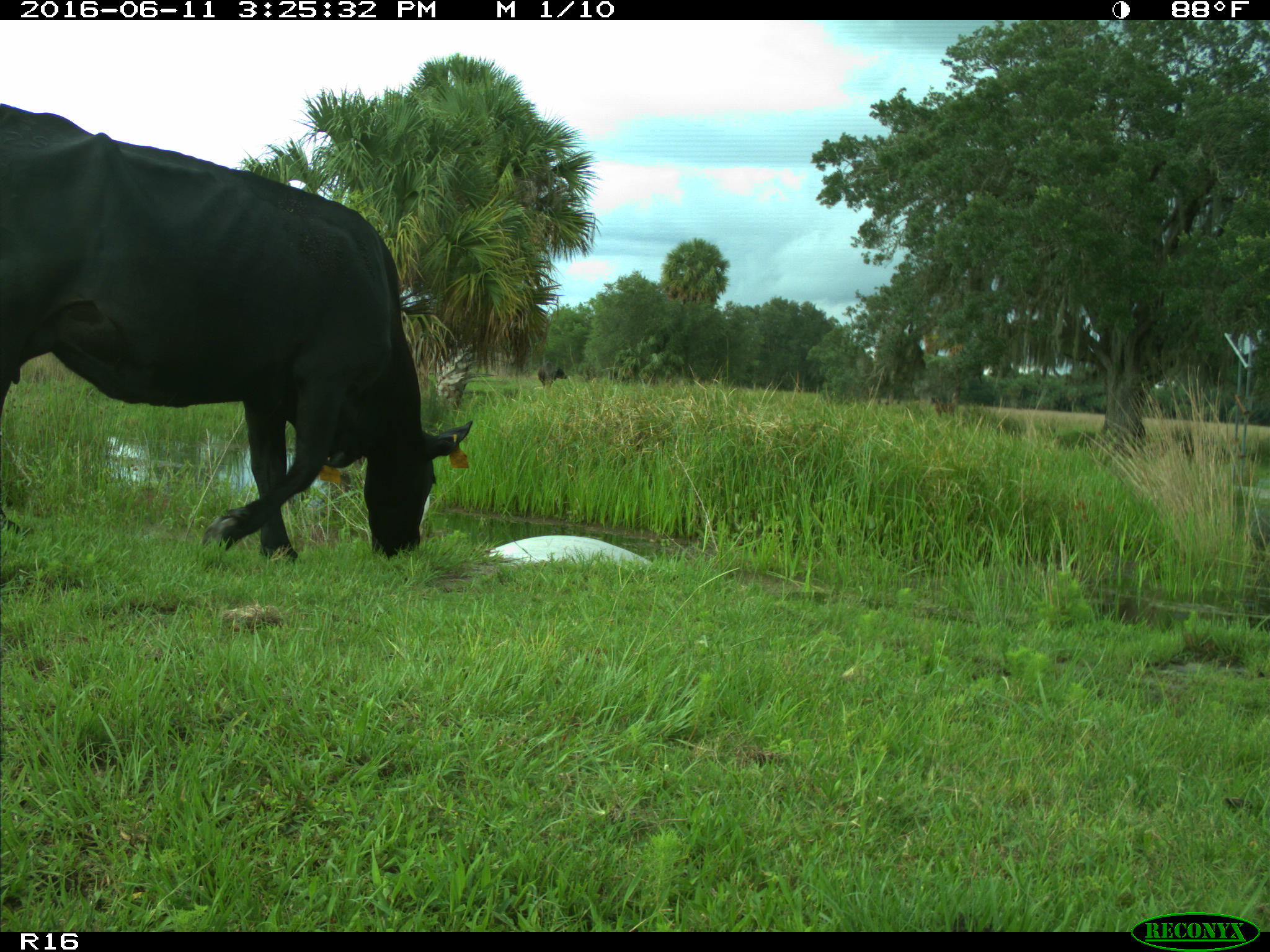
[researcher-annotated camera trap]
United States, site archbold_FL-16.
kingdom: Animalia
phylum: Chordata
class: Mammalia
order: Artiodactyla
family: Bovidae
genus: Bos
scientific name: Bos taurus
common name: domestic cow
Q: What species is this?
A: Bos taurus (domestic cow).